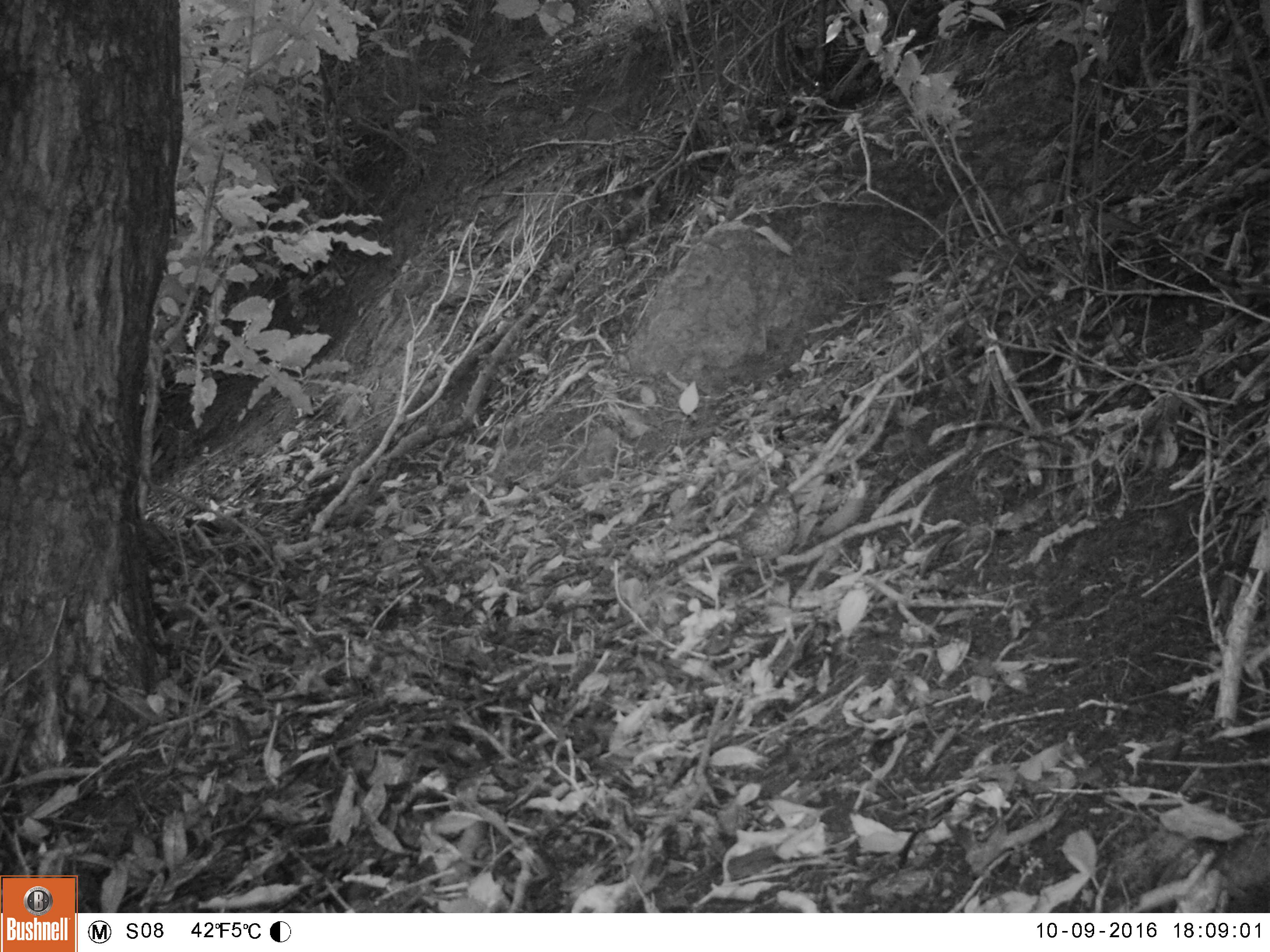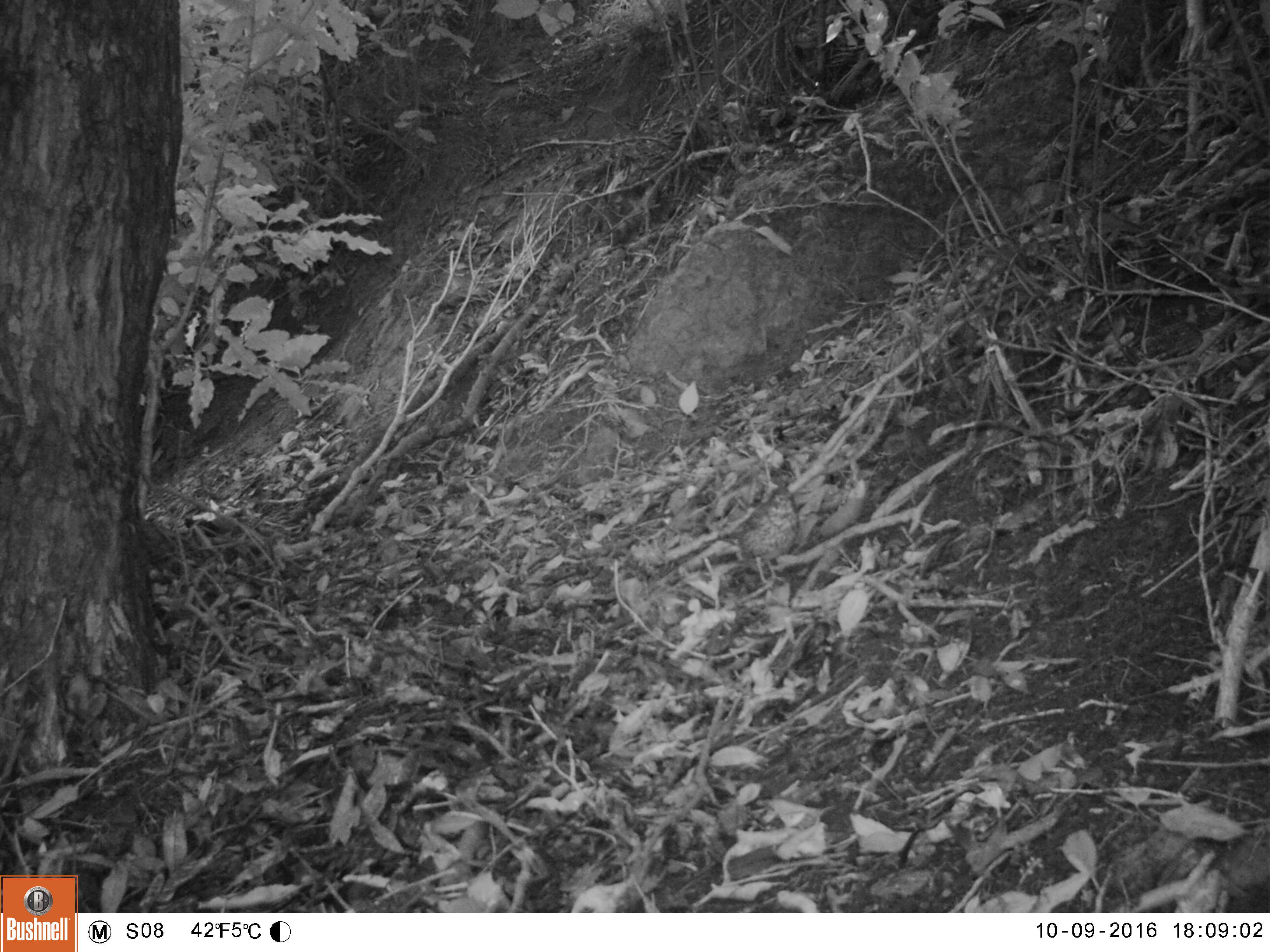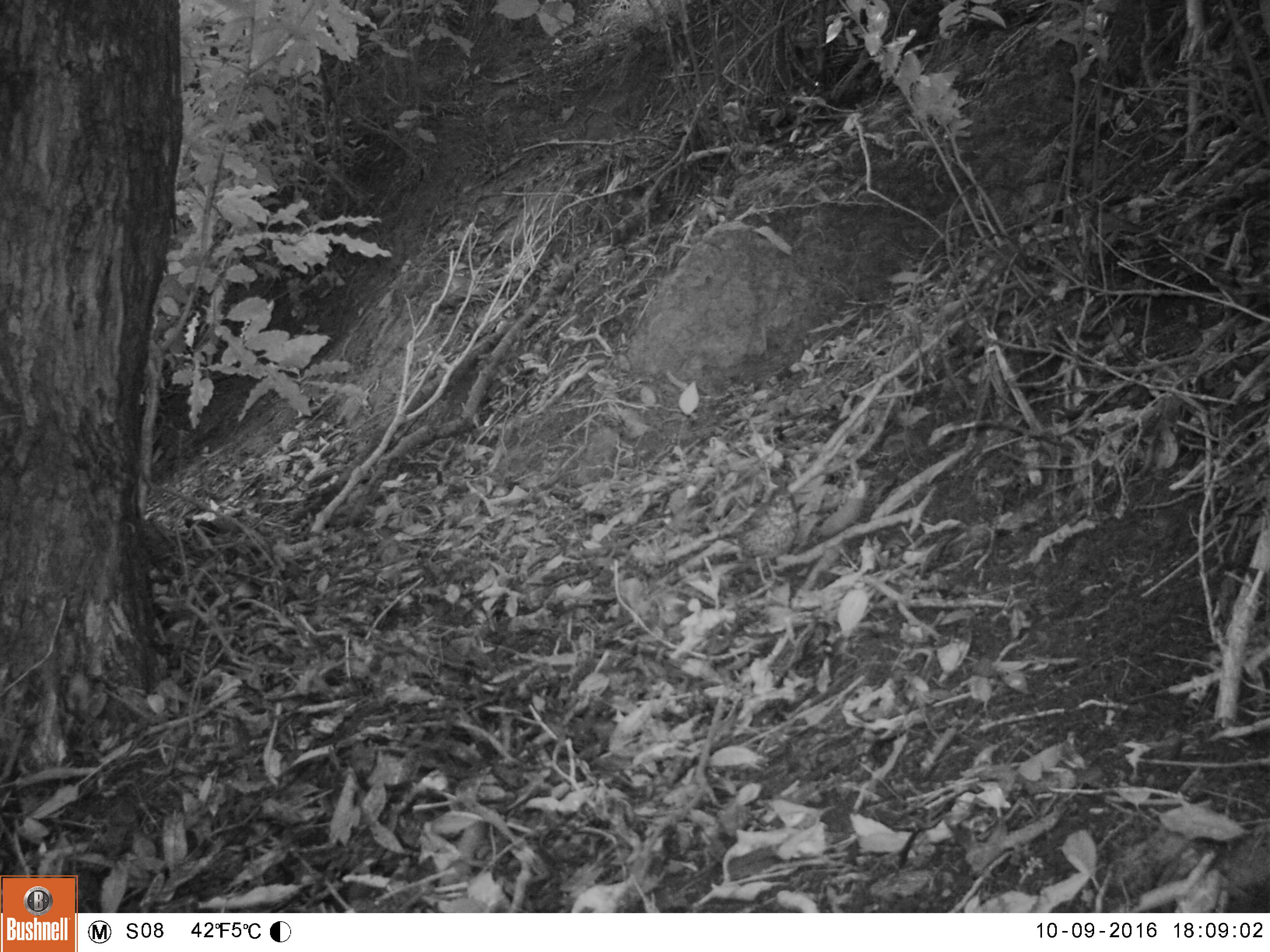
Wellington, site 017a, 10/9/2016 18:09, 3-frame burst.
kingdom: Animalia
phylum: Chordata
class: Aves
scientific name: Aves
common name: bird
Bird (Aves).